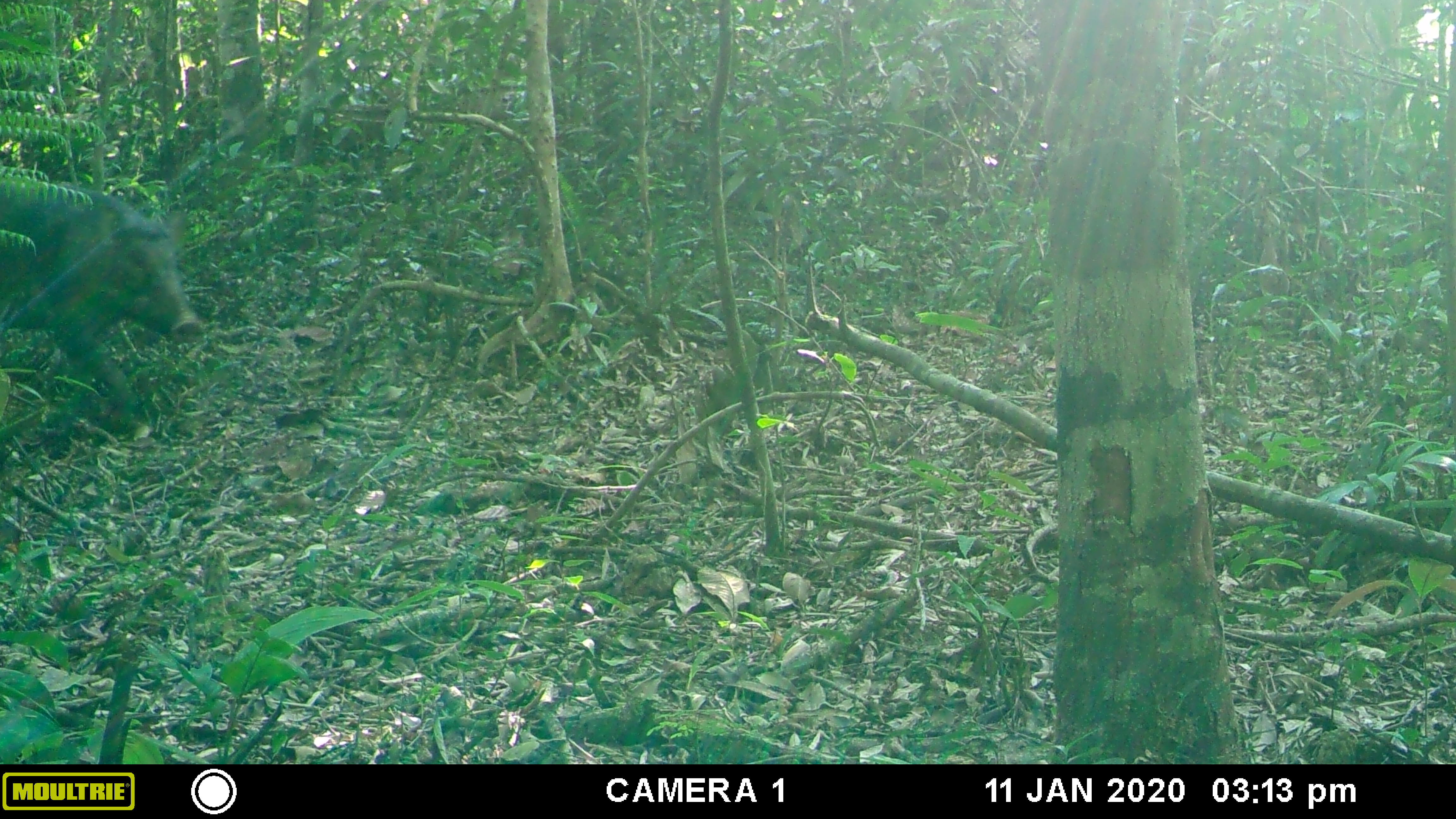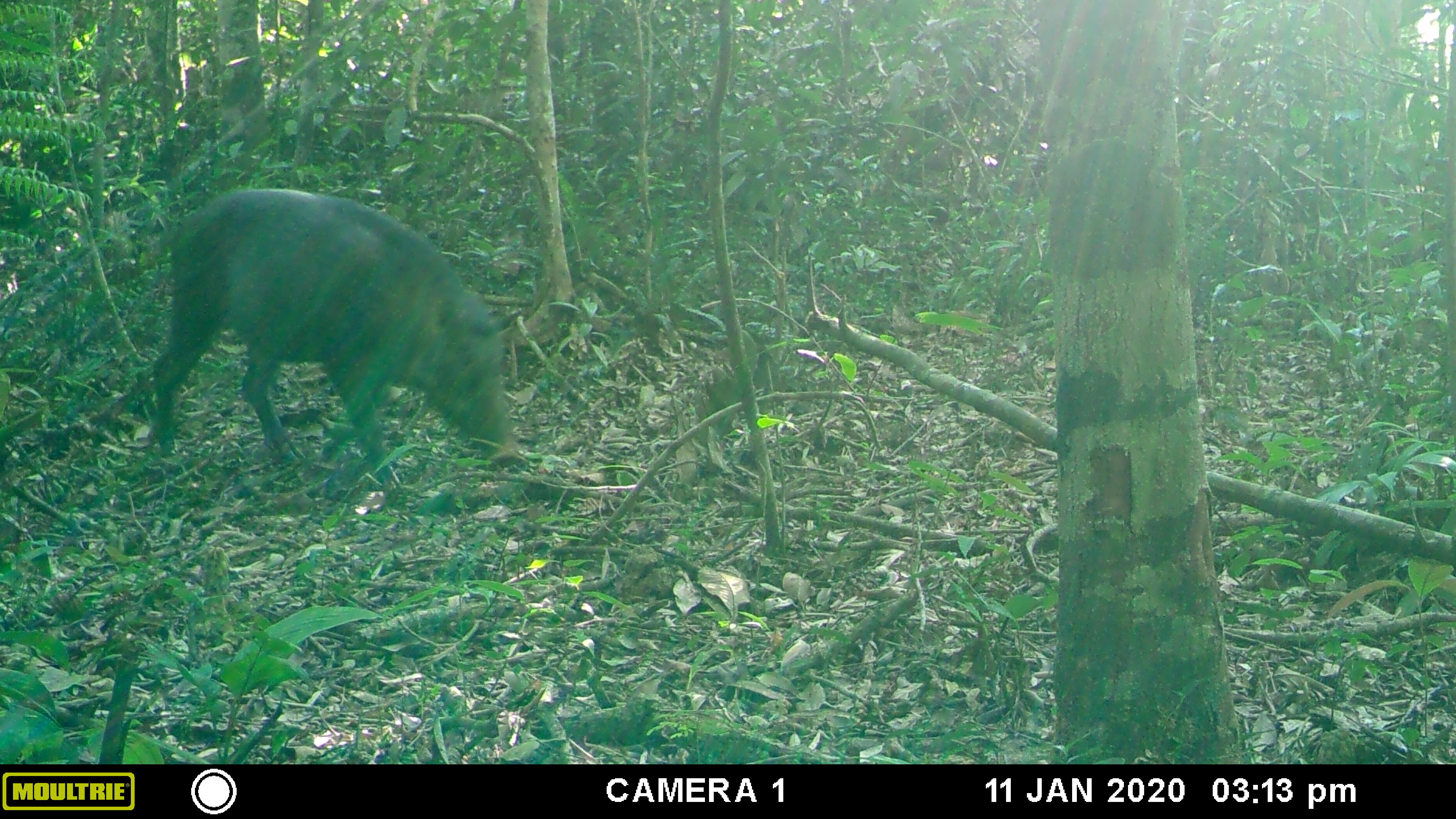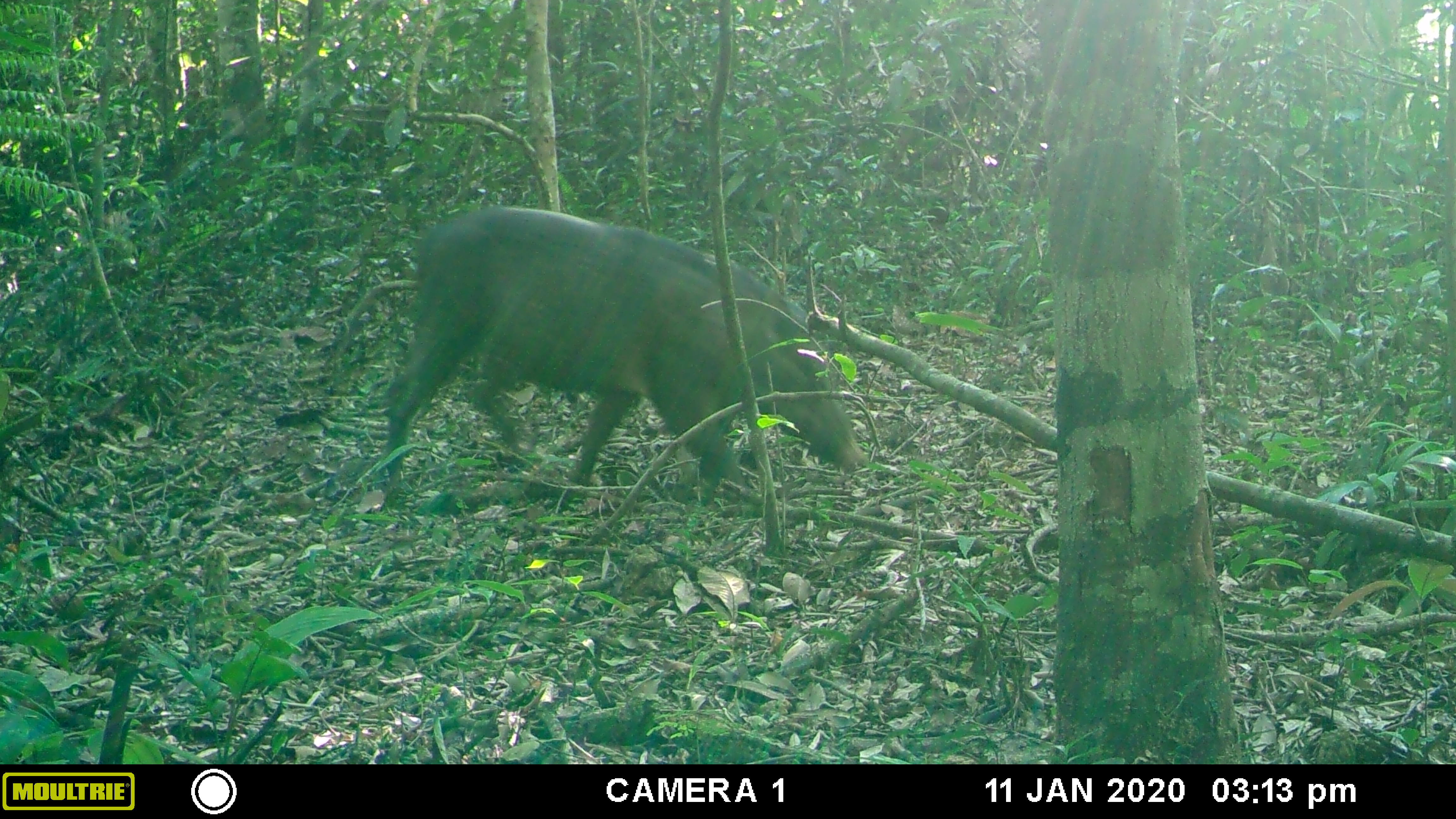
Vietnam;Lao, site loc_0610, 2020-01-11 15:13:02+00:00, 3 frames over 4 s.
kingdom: Animalia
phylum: Chordata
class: Mammalia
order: Artiodactyla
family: Suidae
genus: Sus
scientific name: Sus scrofa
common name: eurasian wild pig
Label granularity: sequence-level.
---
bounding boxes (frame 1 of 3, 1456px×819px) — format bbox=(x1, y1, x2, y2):
eurasian wild pig: bbox=(0, 183, 203, 426)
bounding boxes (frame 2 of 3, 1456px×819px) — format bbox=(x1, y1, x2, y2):
eurasian wild pig: bbox=(145, 188, 519, 490)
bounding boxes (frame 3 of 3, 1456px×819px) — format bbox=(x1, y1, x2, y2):
eurasian wild pig: bbox=(379, 206, 865, 508)